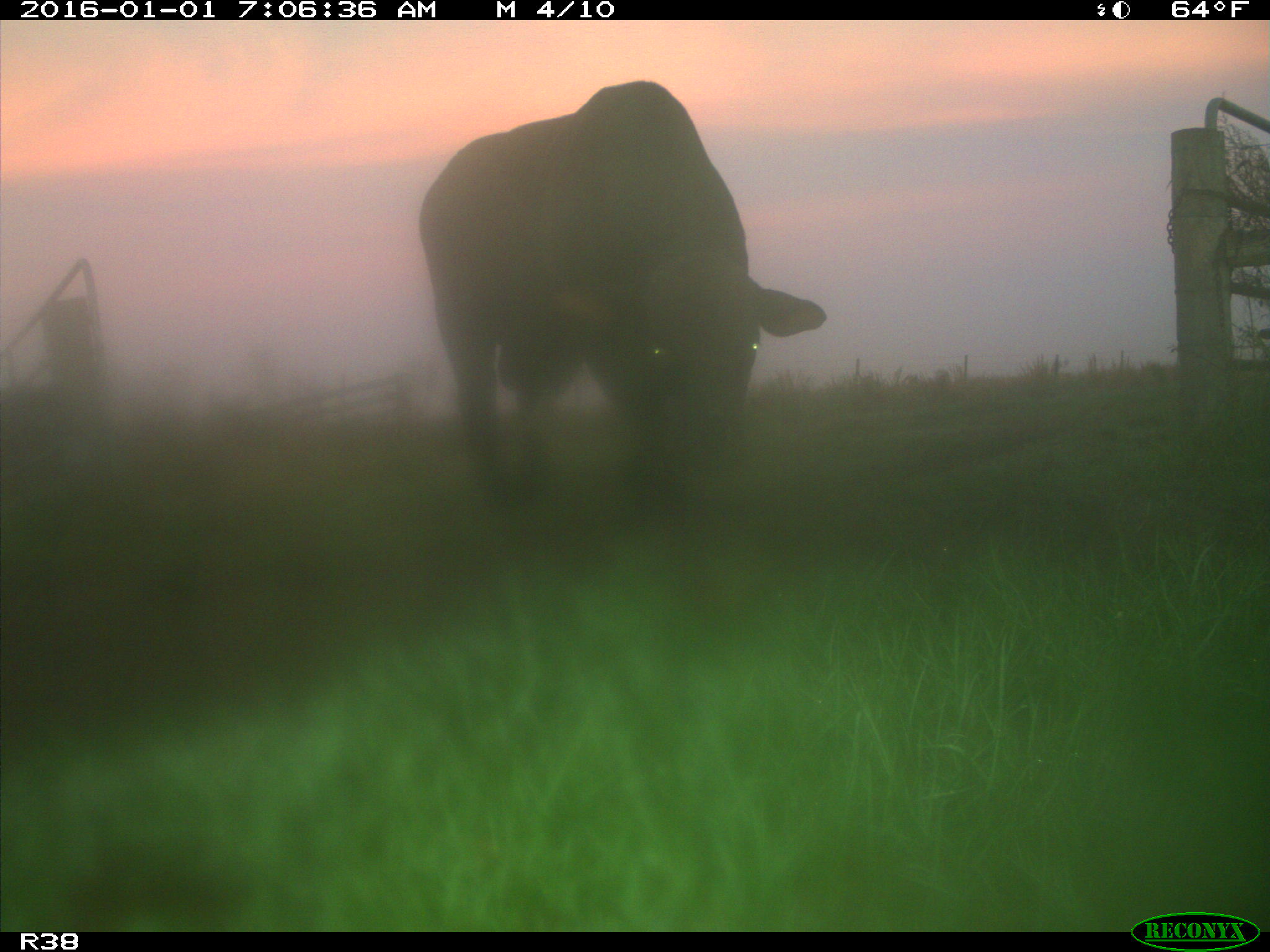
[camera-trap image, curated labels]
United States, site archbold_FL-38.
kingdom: Animalia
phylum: Chordata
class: Mammalia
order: Artiodactyla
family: Bovidae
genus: Bos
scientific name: Bos taurus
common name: domestic cow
Bos taurus (domestic cow).